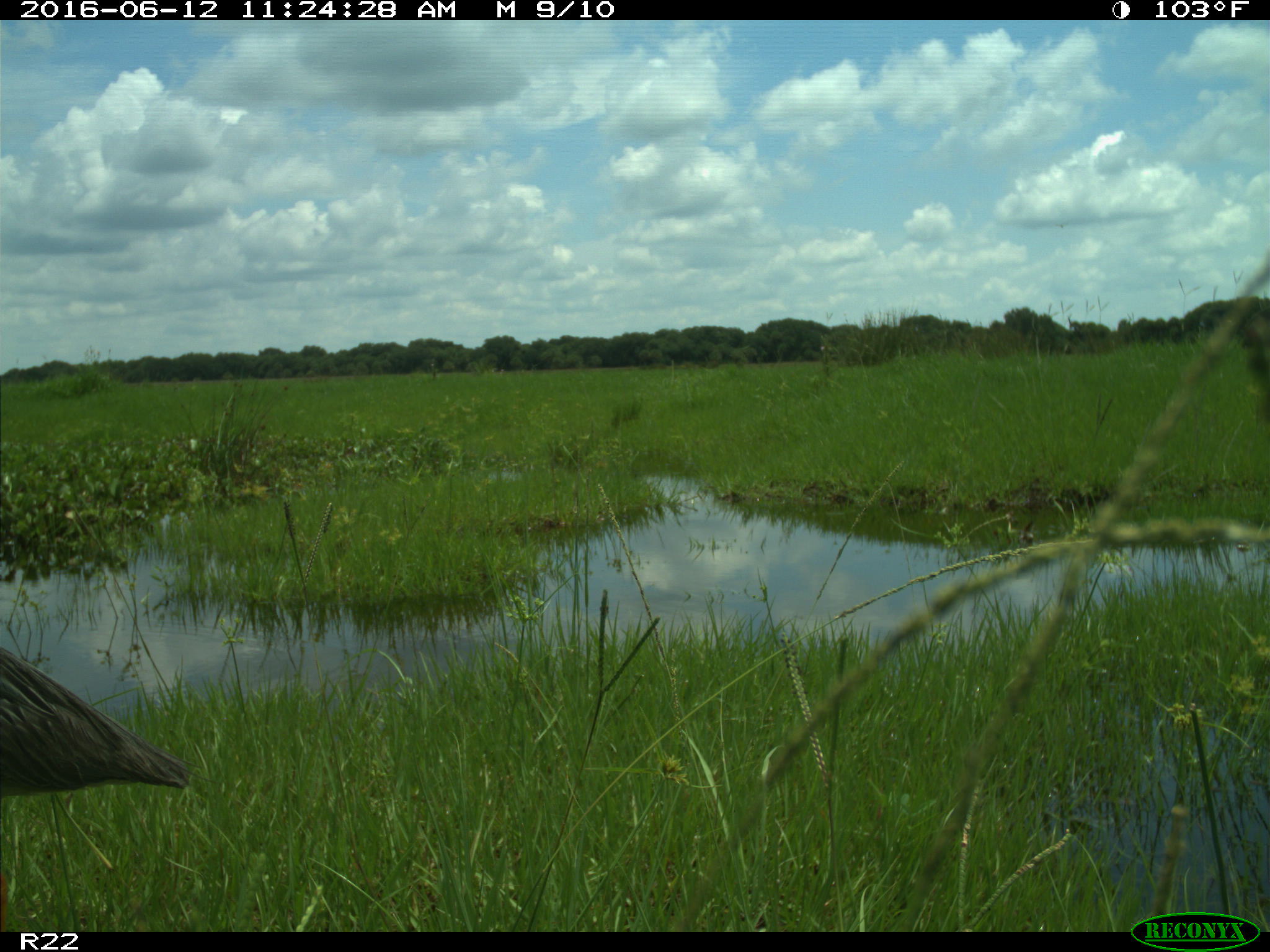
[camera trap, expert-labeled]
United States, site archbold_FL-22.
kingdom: Animalia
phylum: Chordata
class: Aves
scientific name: Aves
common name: birds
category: unidentified bird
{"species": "unidentified bird (birds) (Aves)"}